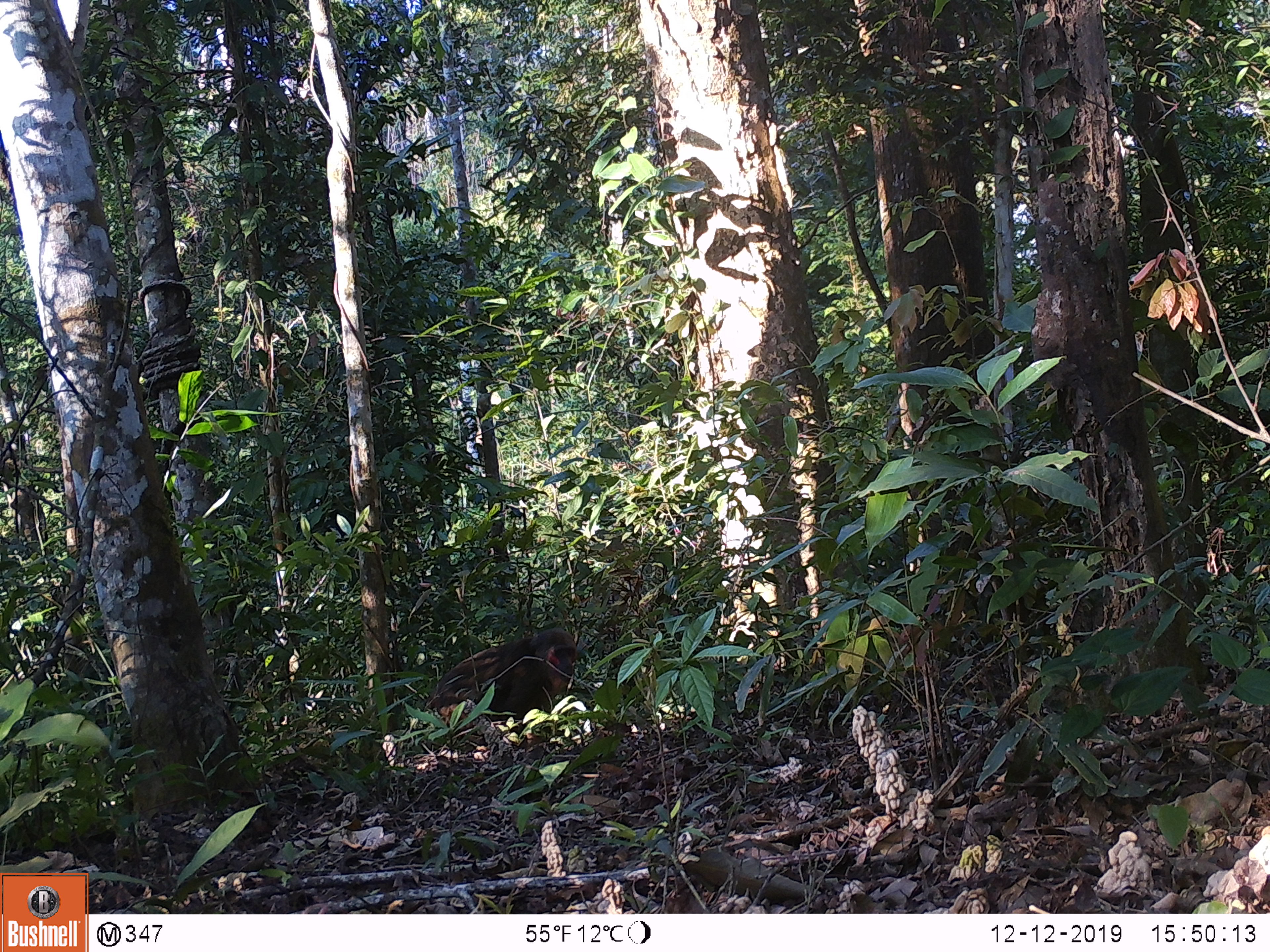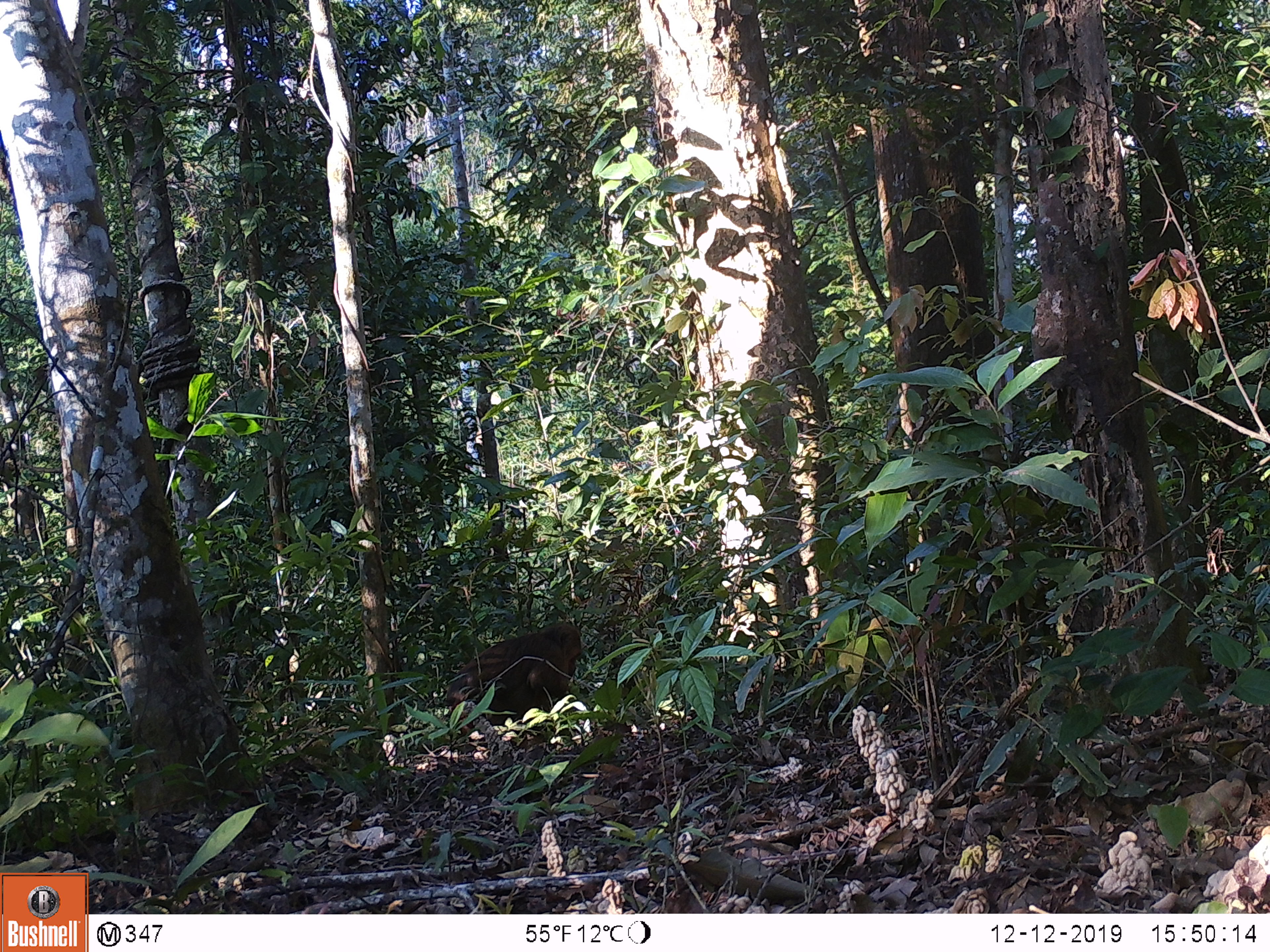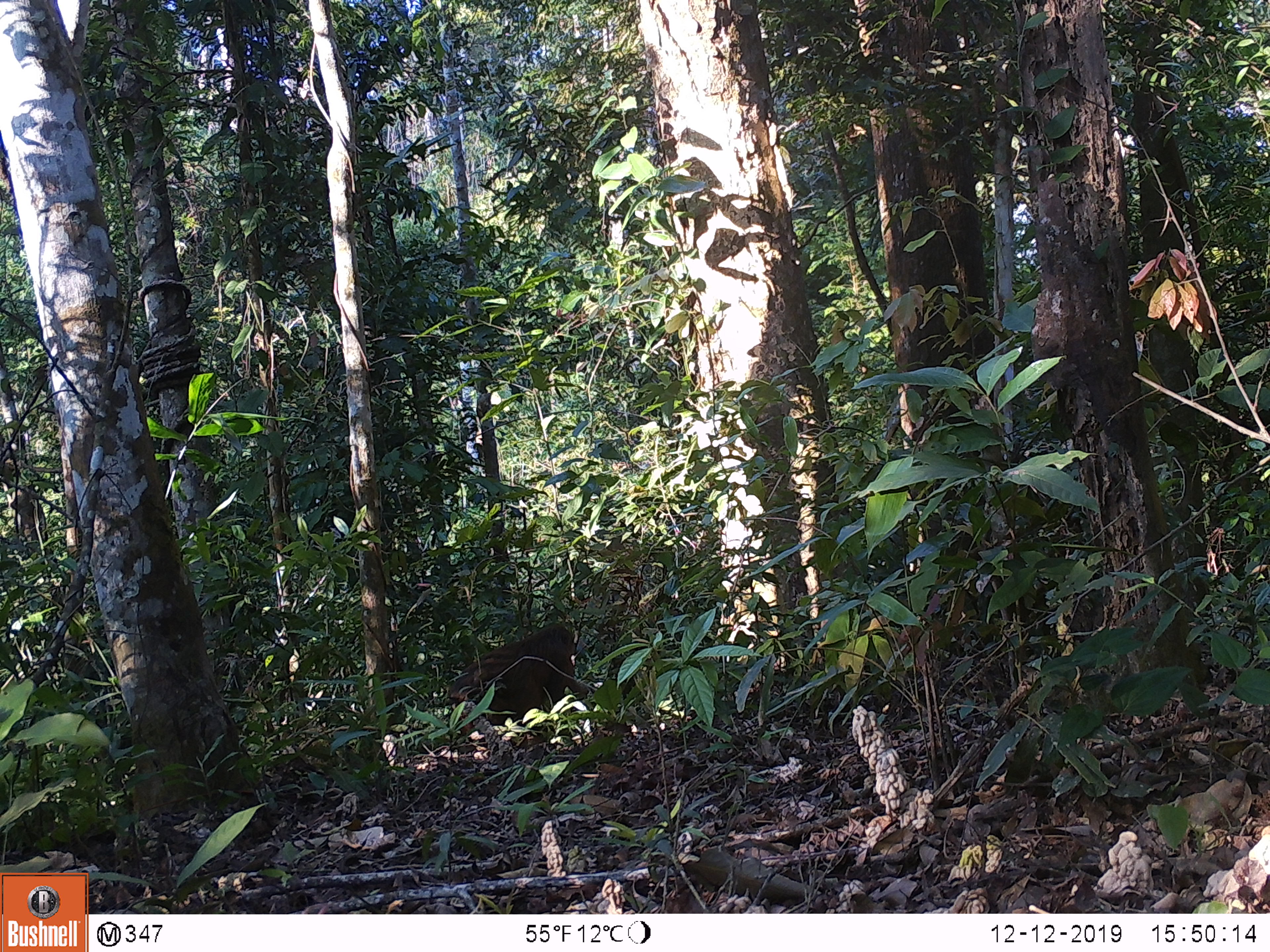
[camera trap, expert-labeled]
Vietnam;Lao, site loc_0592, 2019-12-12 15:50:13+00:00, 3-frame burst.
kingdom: Animalia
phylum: Chordata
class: Mammalia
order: Primates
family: Cercopithecidae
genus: Macaca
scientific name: Macaca arctoides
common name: stump-tailed macaque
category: stump tailed macaque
Stump tailed macaque (stump-tailed macaque) (Macaca arctoides). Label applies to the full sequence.